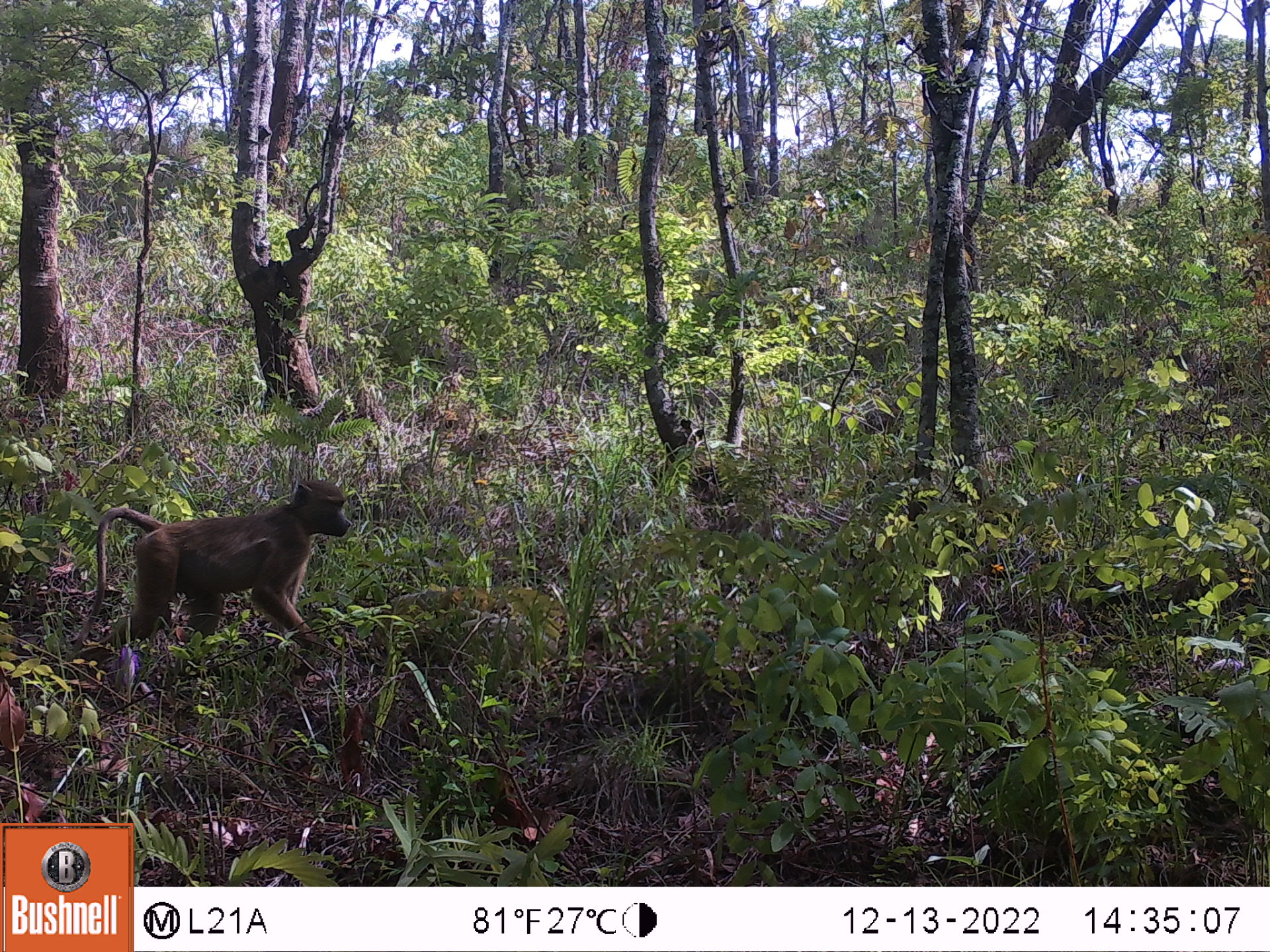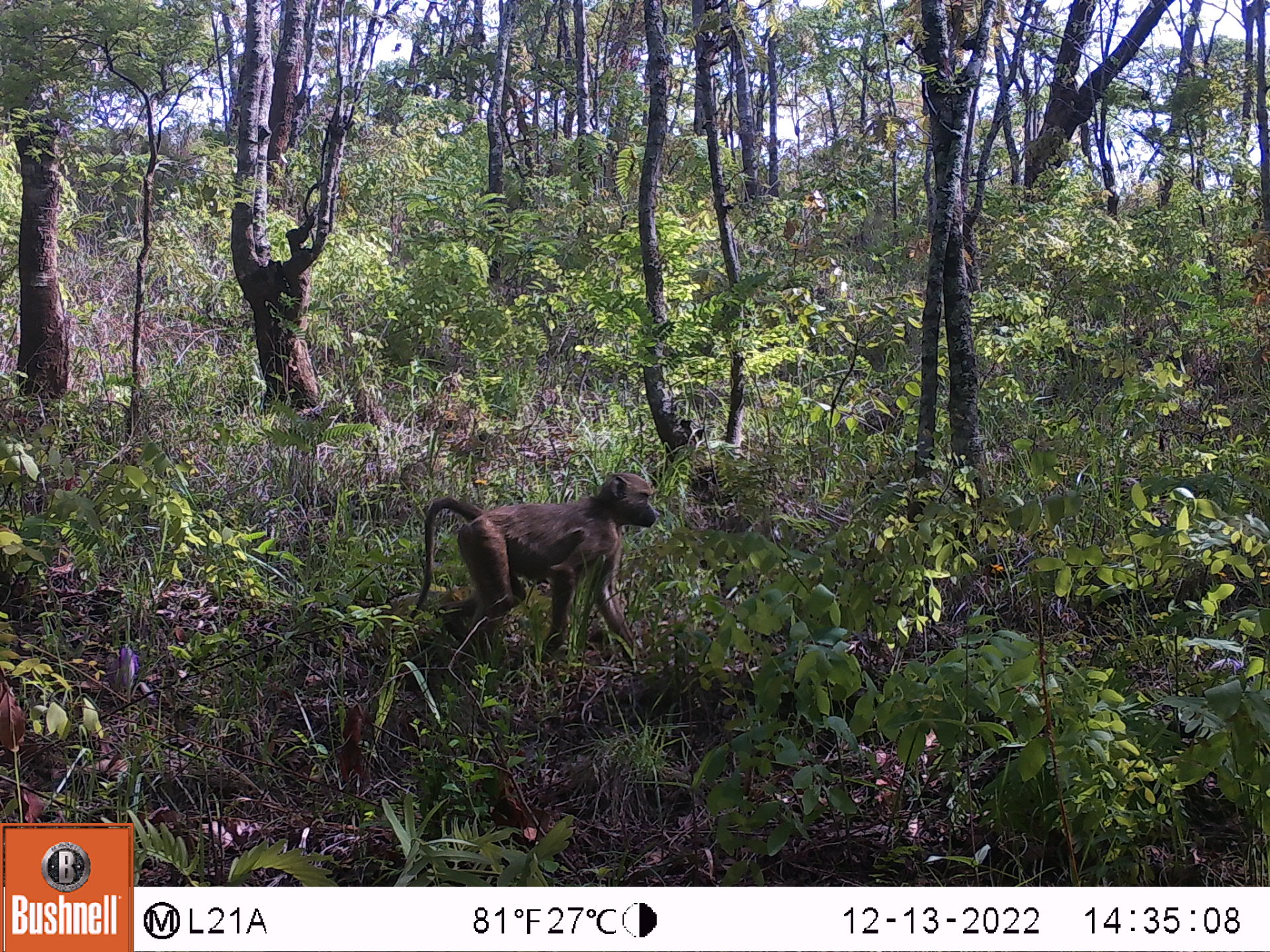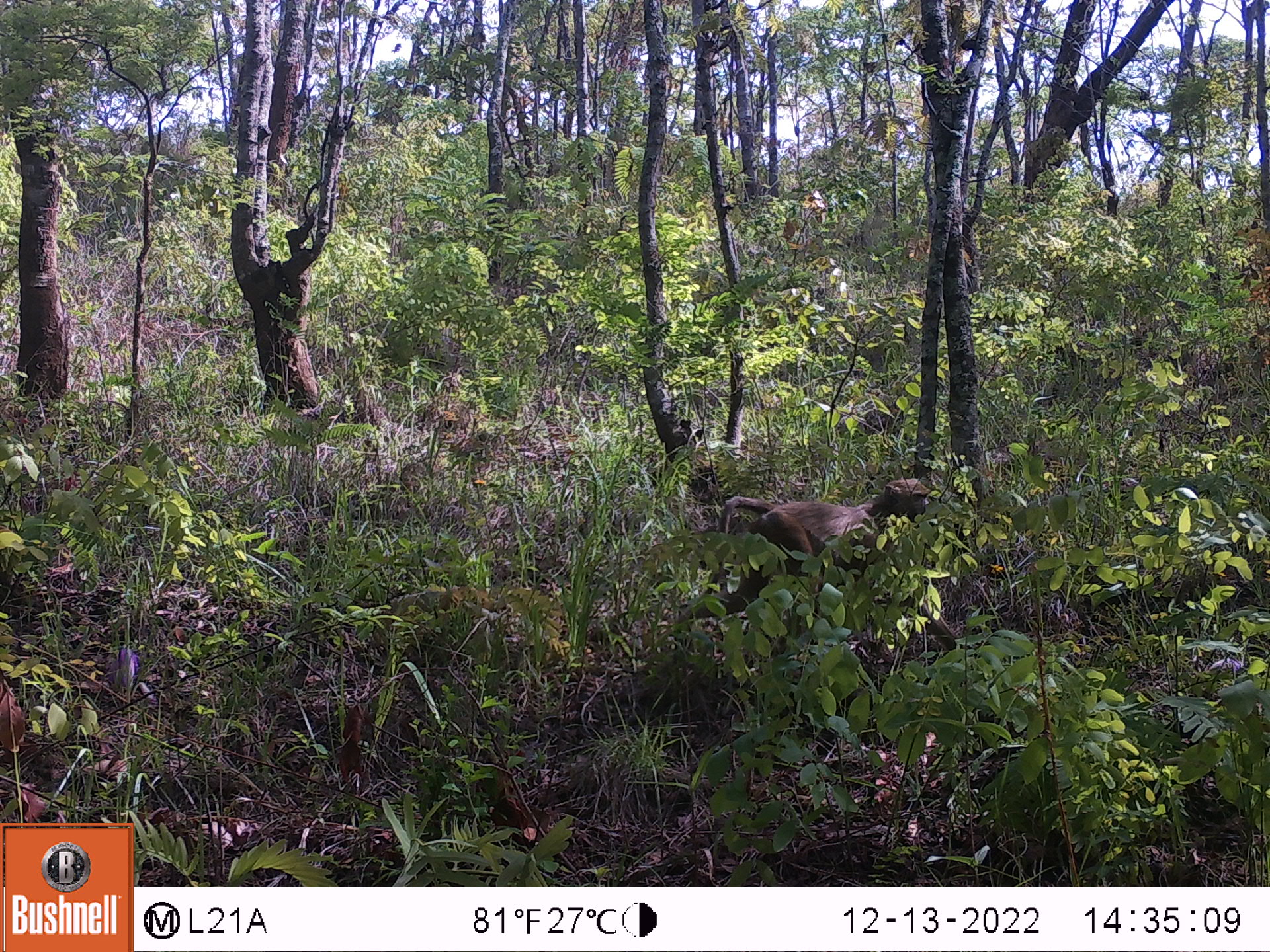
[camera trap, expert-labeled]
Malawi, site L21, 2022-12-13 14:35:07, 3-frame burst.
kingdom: Animalia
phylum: Chordata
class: Mammalia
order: Primates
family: Cercopithecidae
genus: Papio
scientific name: Papio cynocephalus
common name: yellow baboon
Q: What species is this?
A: Yellow baboon (Papio cynocephalus).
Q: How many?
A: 1.